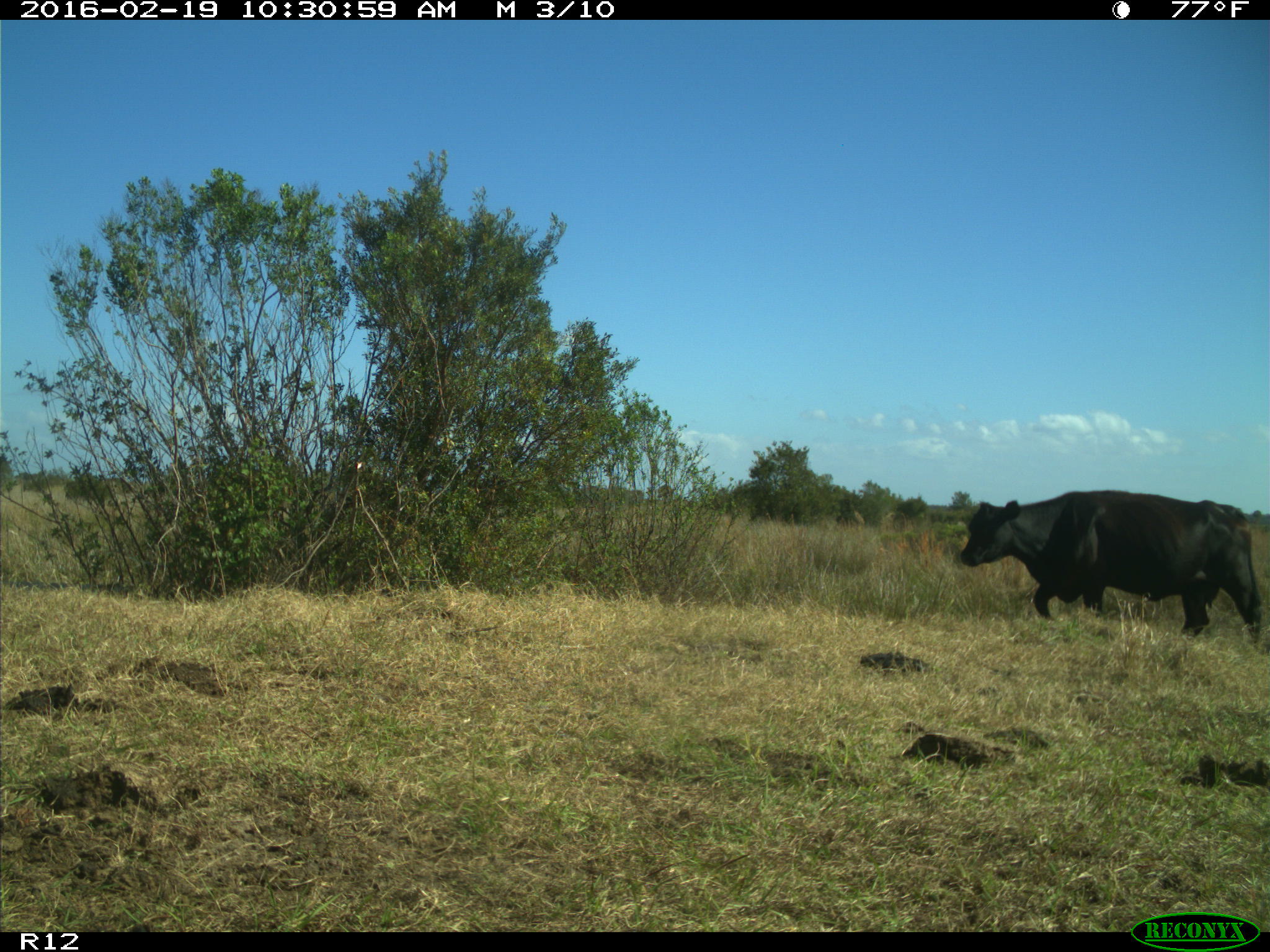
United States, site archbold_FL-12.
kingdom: Animalia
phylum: Chordata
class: Mammalia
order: Artiodactyla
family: Bovidae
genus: Bos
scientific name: Bos taurus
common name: domestic cow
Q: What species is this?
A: Bos taurus (domestic cow).